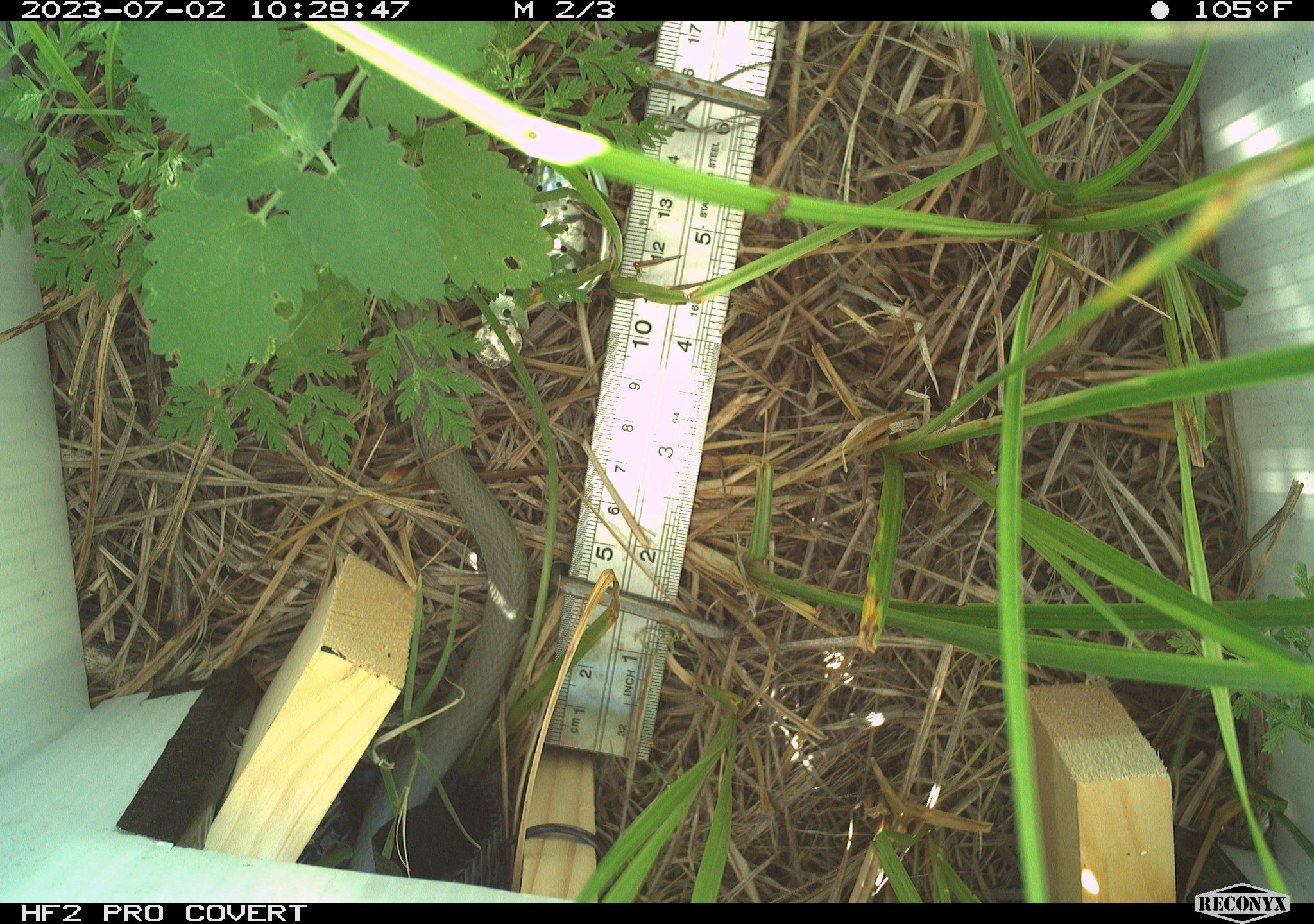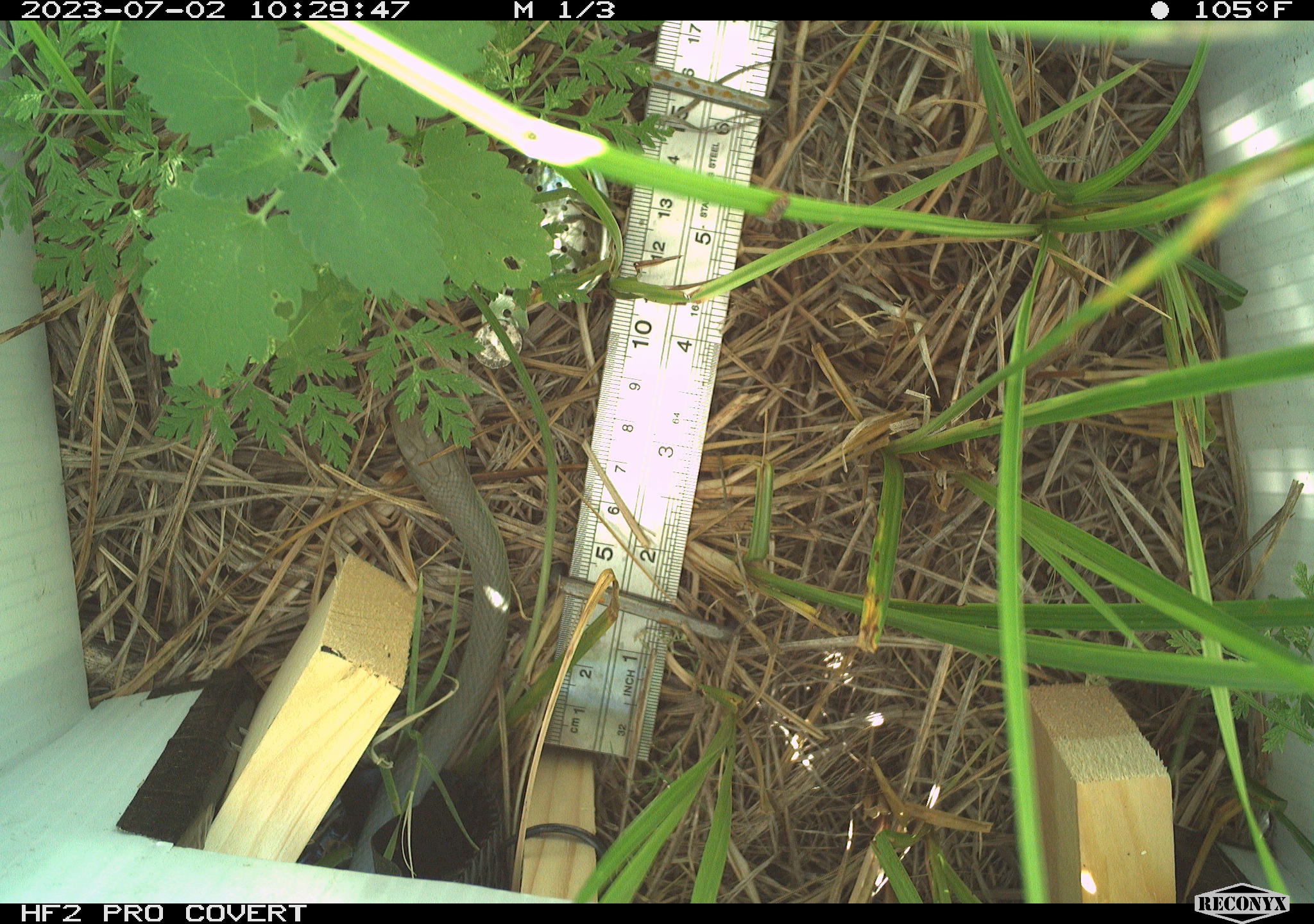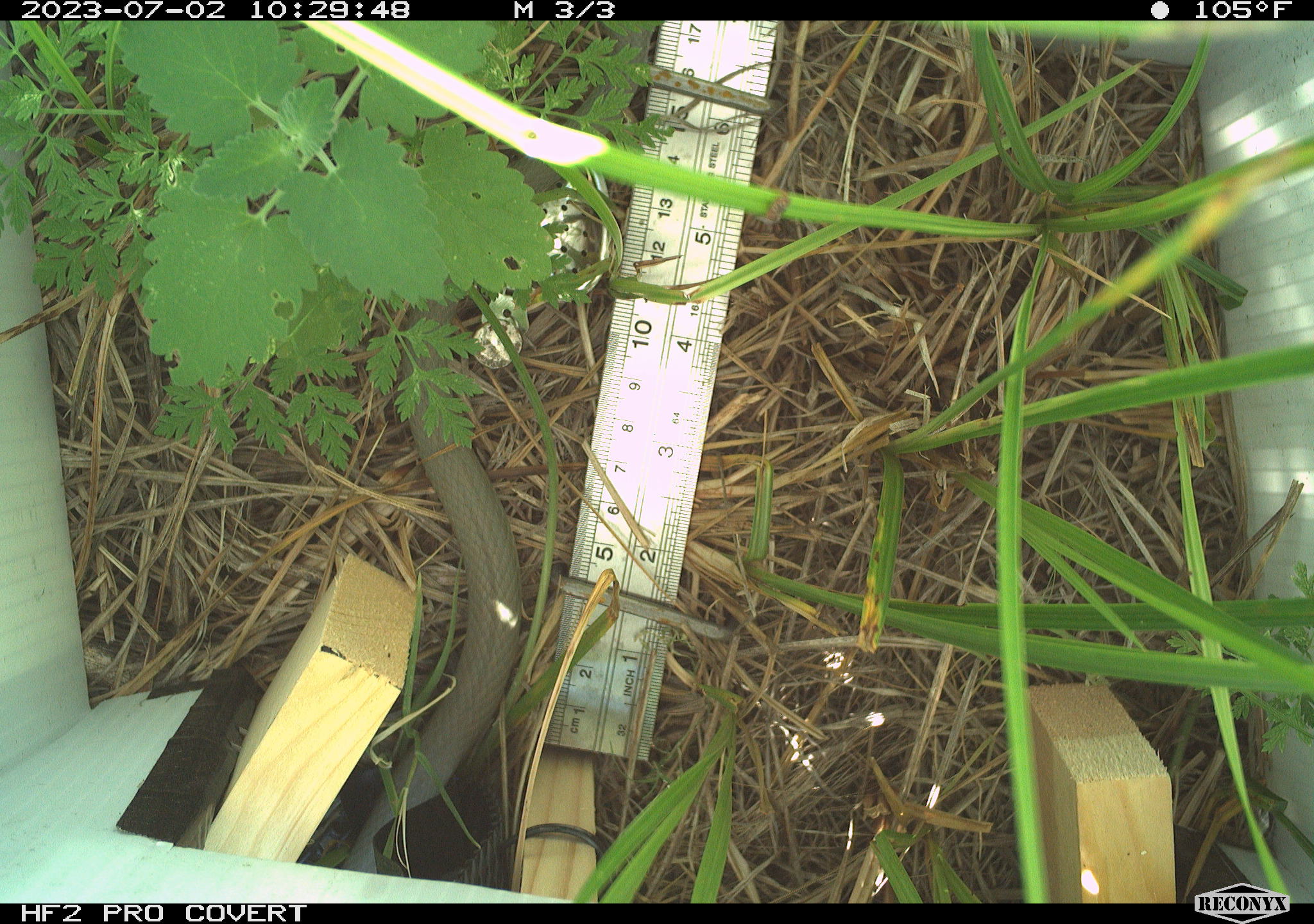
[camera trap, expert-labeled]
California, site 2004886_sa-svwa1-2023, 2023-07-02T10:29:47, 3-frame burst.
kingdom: Animalia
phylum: Chordata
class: Reptilia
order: Squamata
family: Colubridae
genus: Coluber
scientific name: Coluber constrictor mormon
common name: western yellow-bellied racer